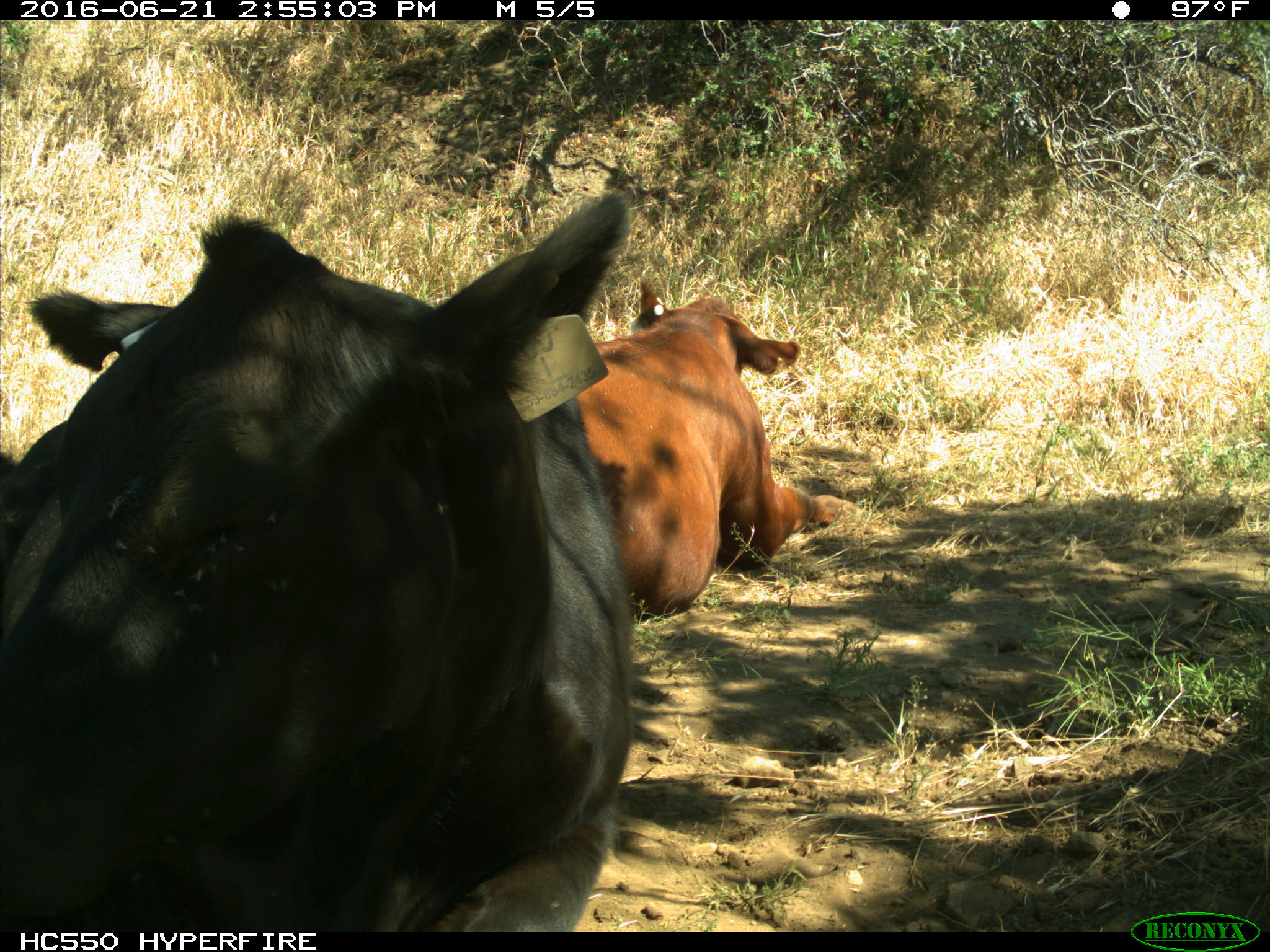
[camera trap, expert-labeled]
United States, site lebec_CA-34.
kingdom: Animalia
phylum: Chordata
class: Mammalia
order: Artiodactyla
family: Bovidae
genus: Bos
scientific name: Bos taurus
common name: domestic cow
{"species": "Bos taurus (domestic cow)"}